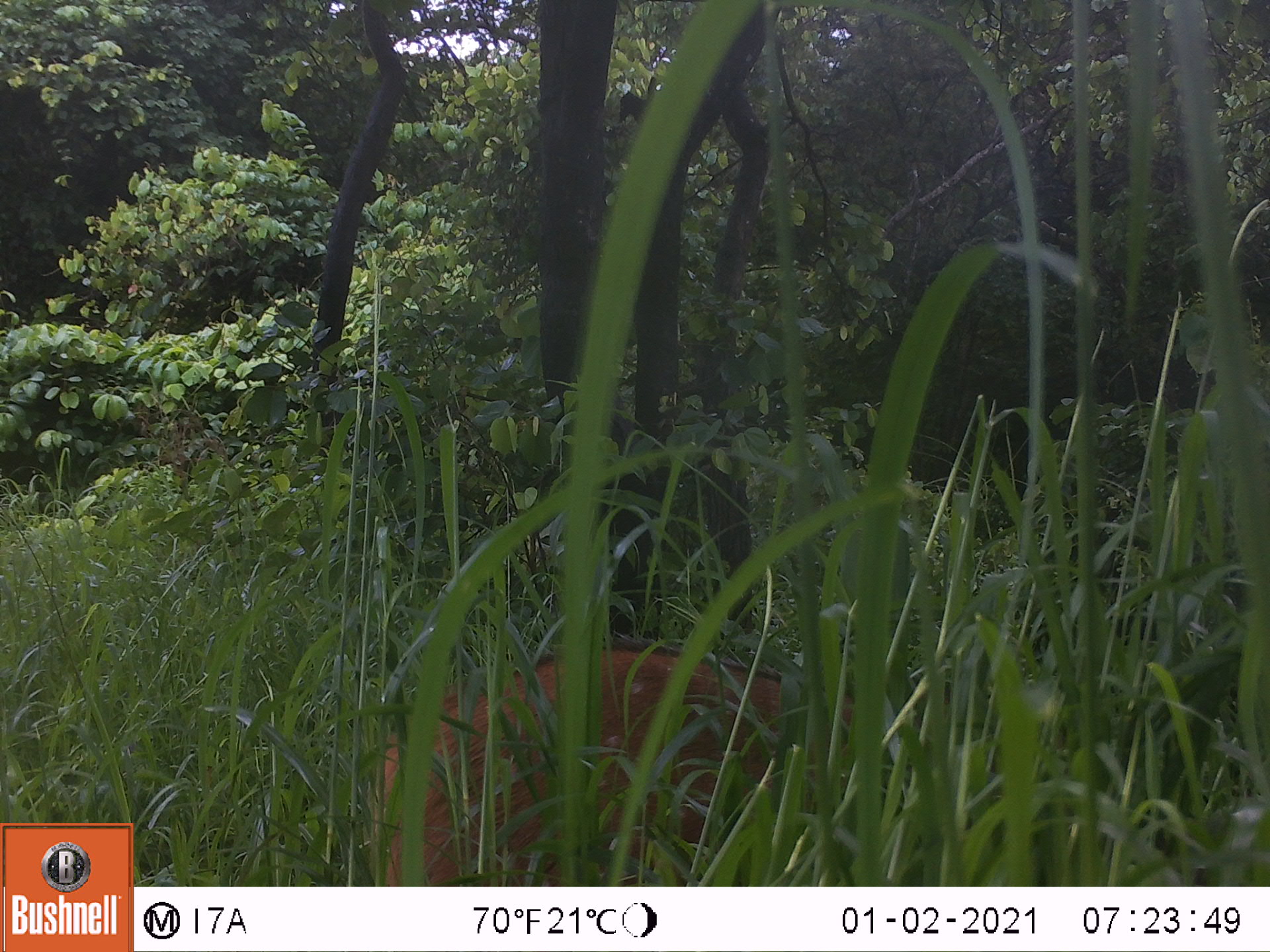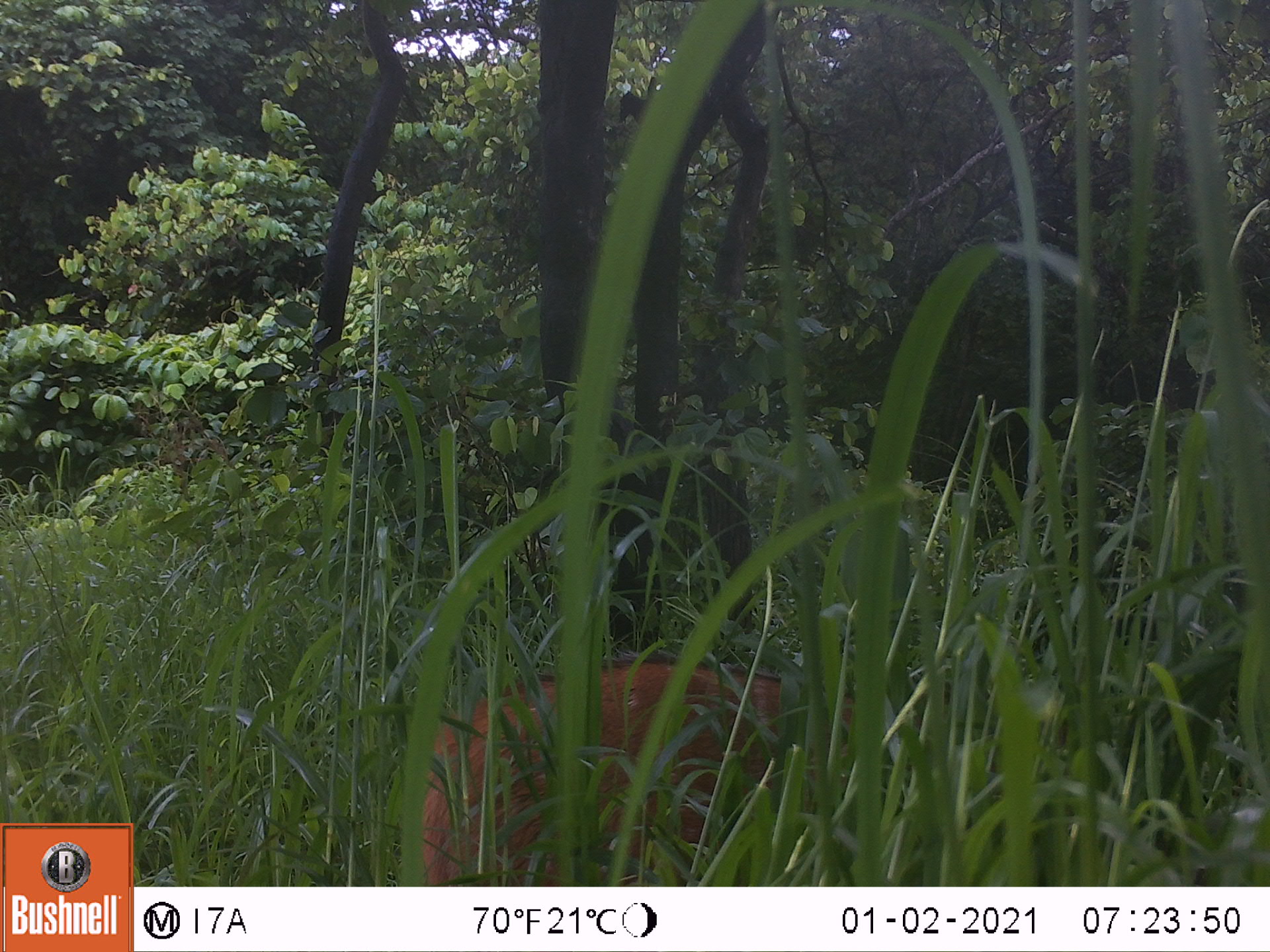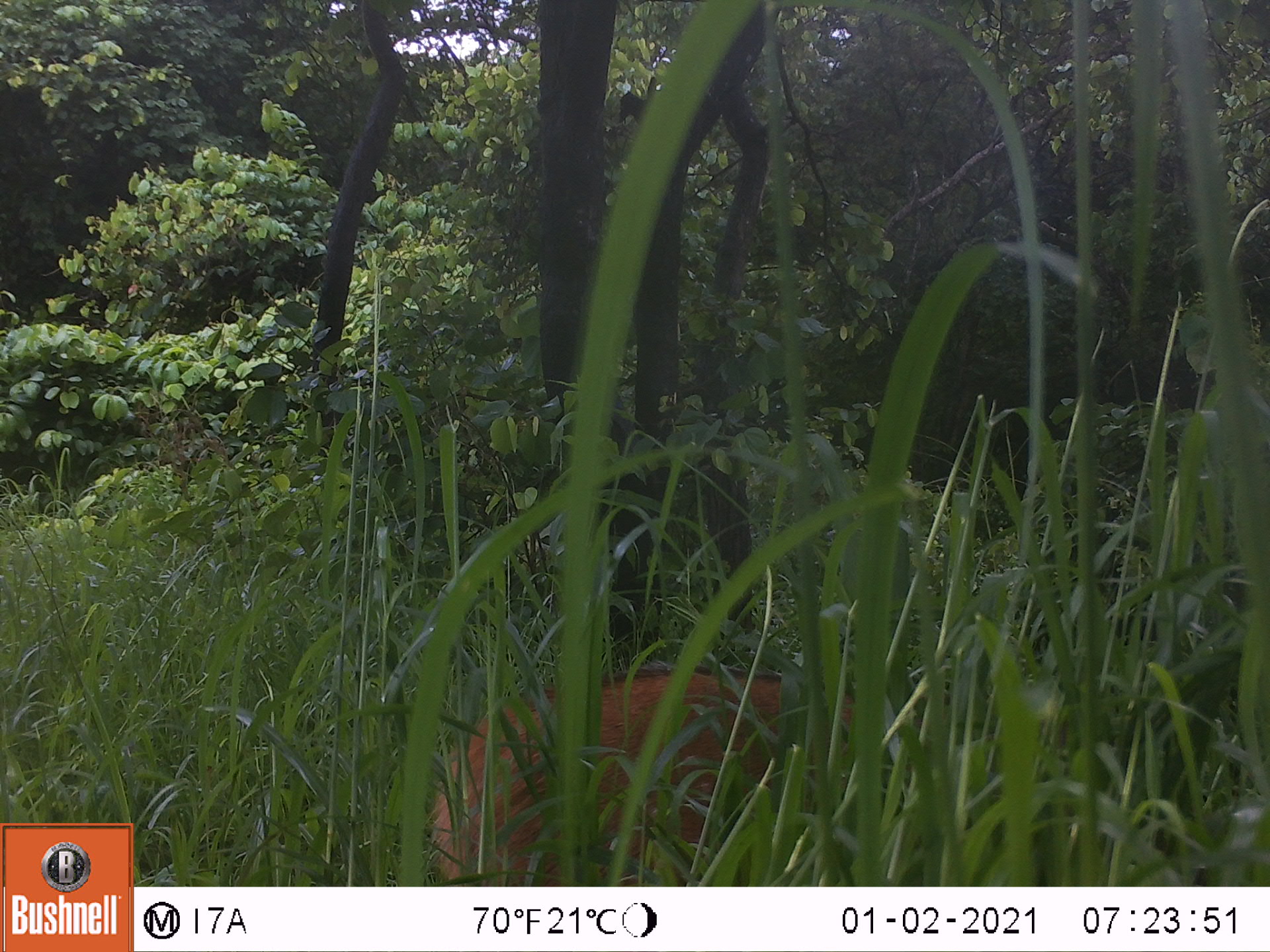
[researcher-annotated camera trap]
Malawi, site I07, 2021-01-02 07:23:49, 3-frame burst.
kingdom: Animalia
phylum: Chordata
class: Mammalia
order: Artiodactyla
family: Bovidae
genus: Tragelaphus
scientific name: Tragelaphus sylvaticus sylvaticus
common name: cape bushbuck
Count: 1.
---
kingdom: Animalia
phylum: Chordata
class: Mammalia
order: Artiodactyla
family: Suidae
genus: Potamochoerus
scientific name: Potamochoerus larvatus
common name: bushpig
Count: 1.